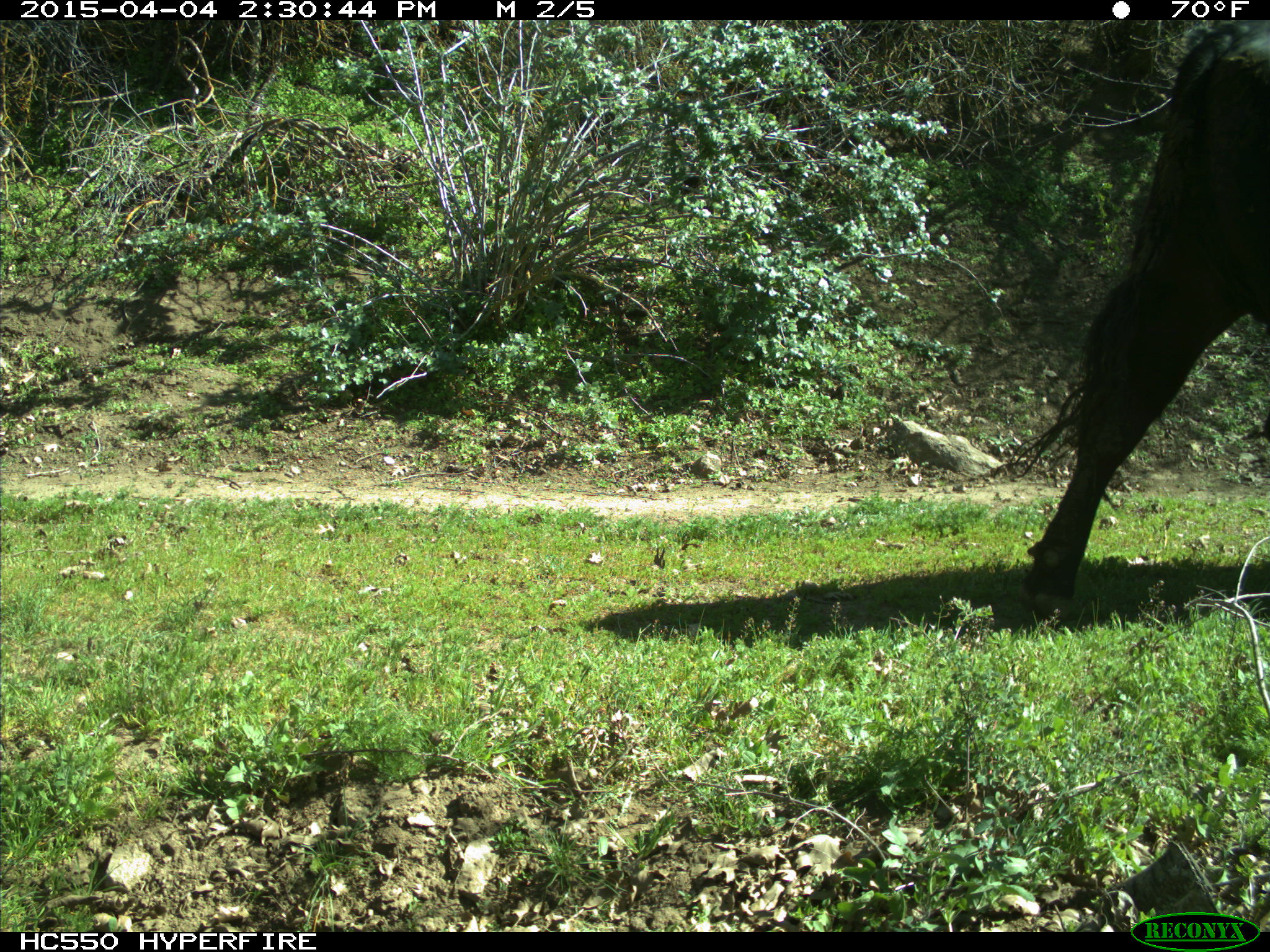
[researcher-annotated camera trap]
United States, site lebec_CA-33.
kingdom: Animalia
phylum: Chordata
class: Mammalia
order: Artiodactyla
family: Bovidae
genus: Bos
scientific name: Bos taurus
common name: domestic cow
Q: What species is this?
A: Bos taurus (domestic cow).